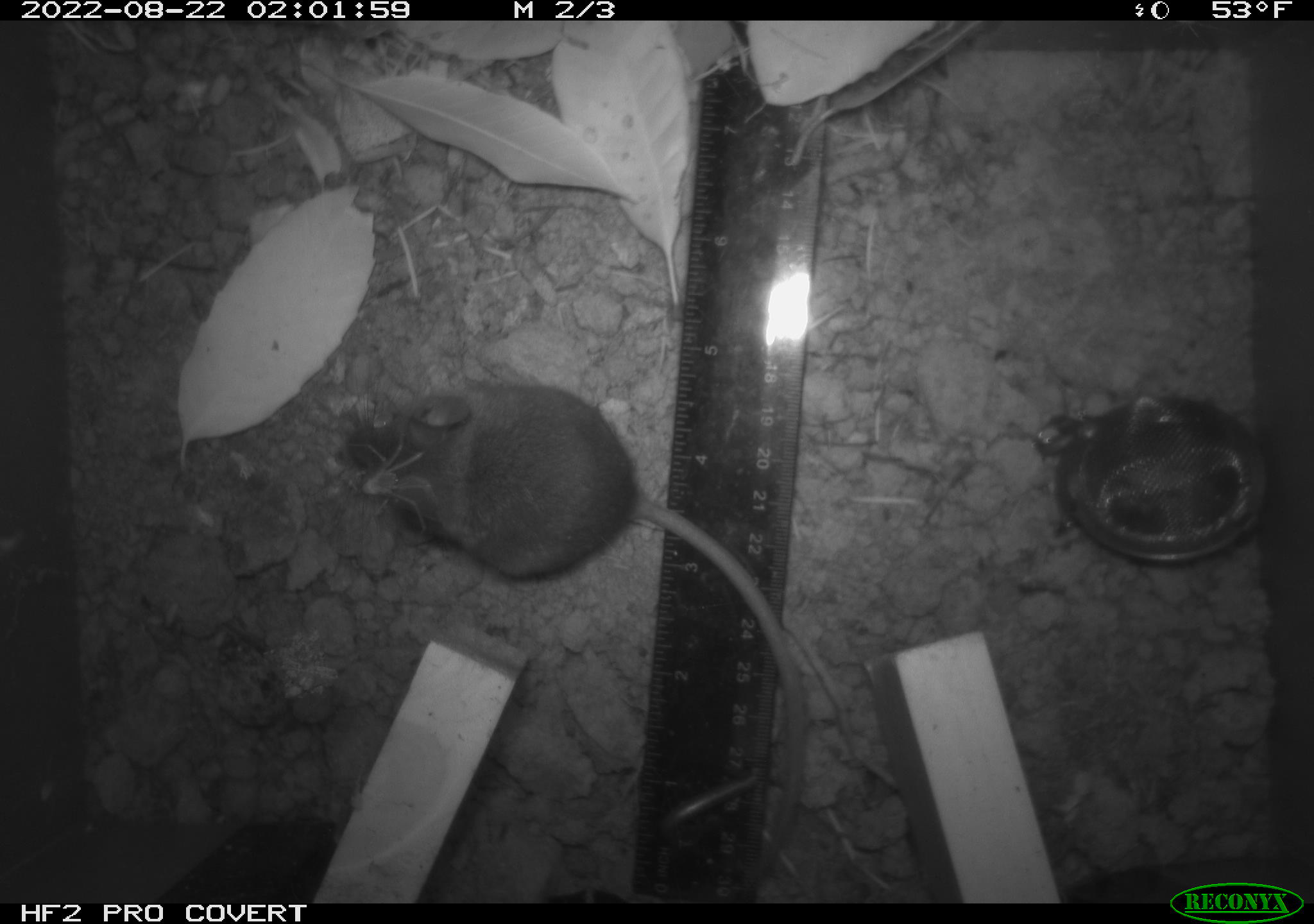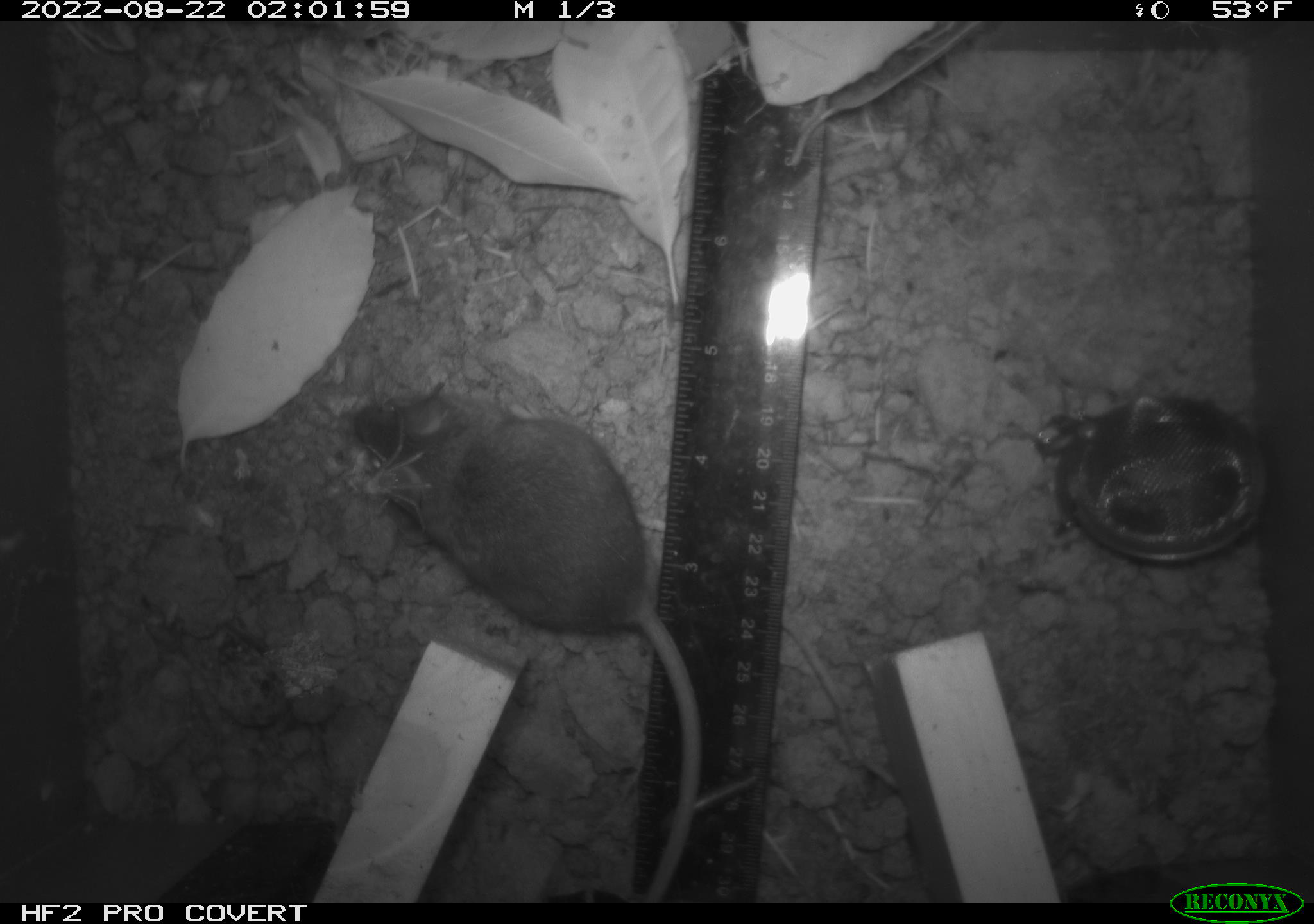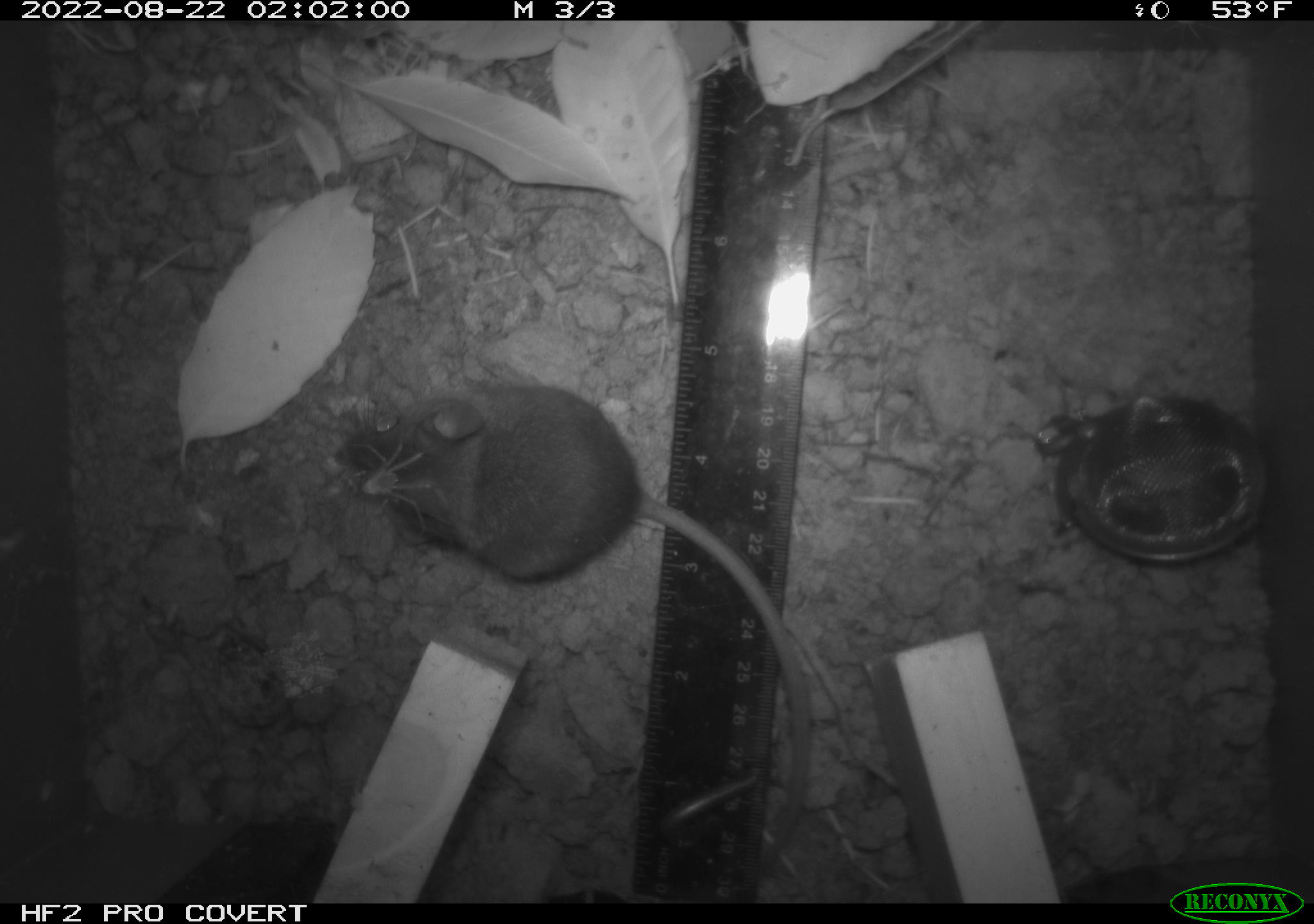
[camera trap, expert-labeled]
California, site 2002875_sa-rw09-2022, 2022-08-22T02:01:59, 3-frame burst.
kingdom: Animalia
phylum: Arthropoda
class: Arachnida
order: Araneae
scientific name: Araneae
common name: spider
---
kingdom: Animalia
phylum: Chordata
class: Mammalia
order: Rodentia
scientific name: Rodentia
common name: rodent